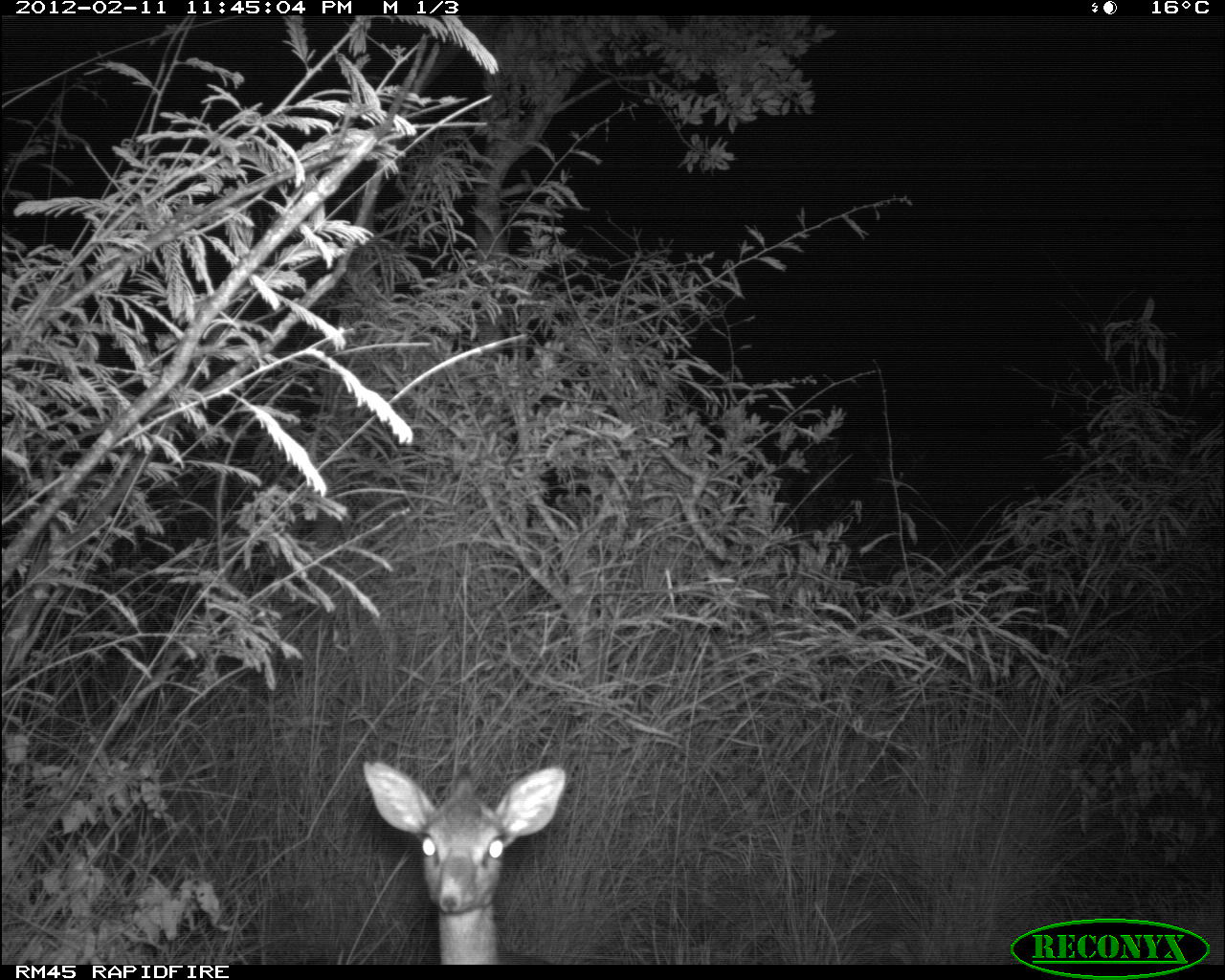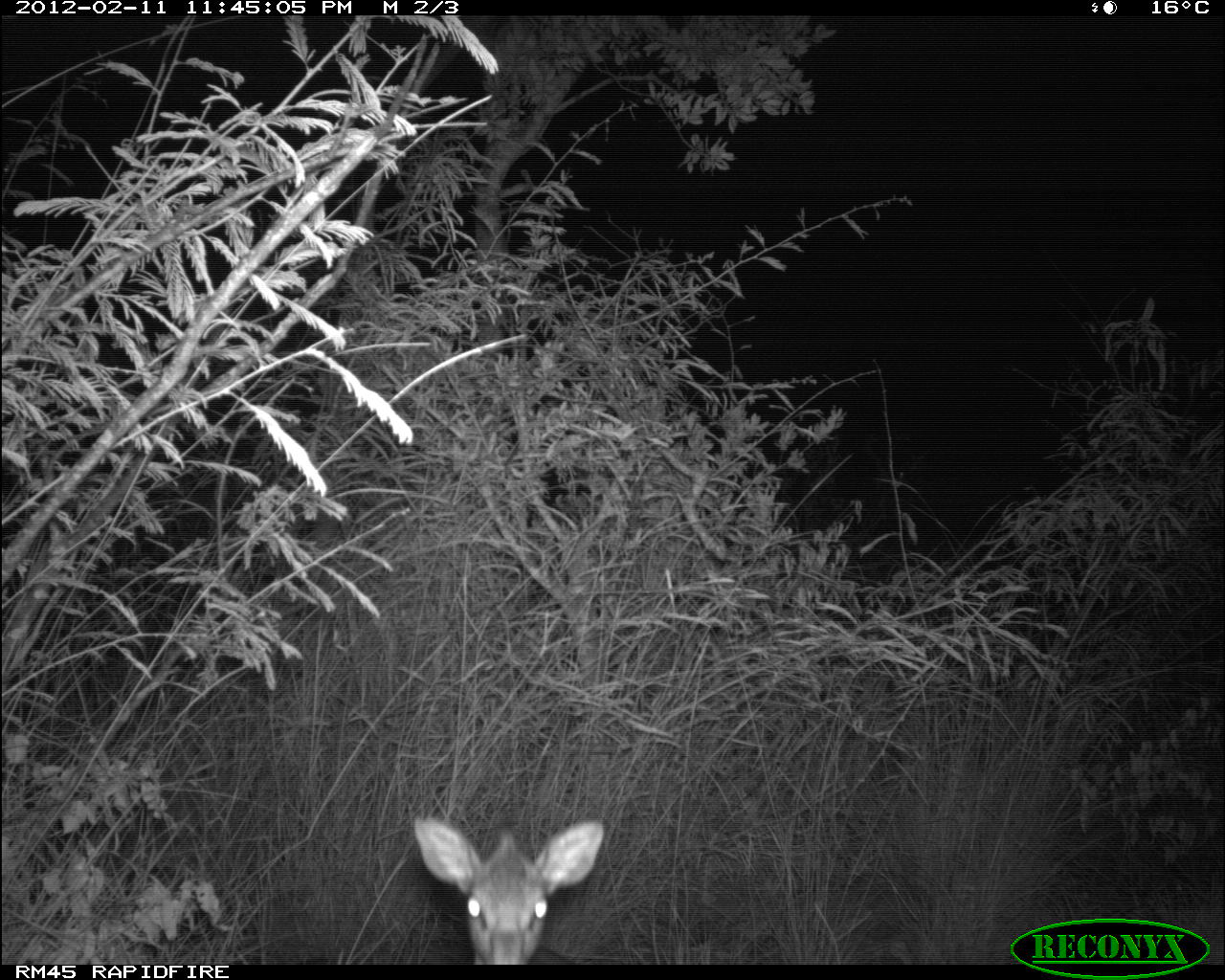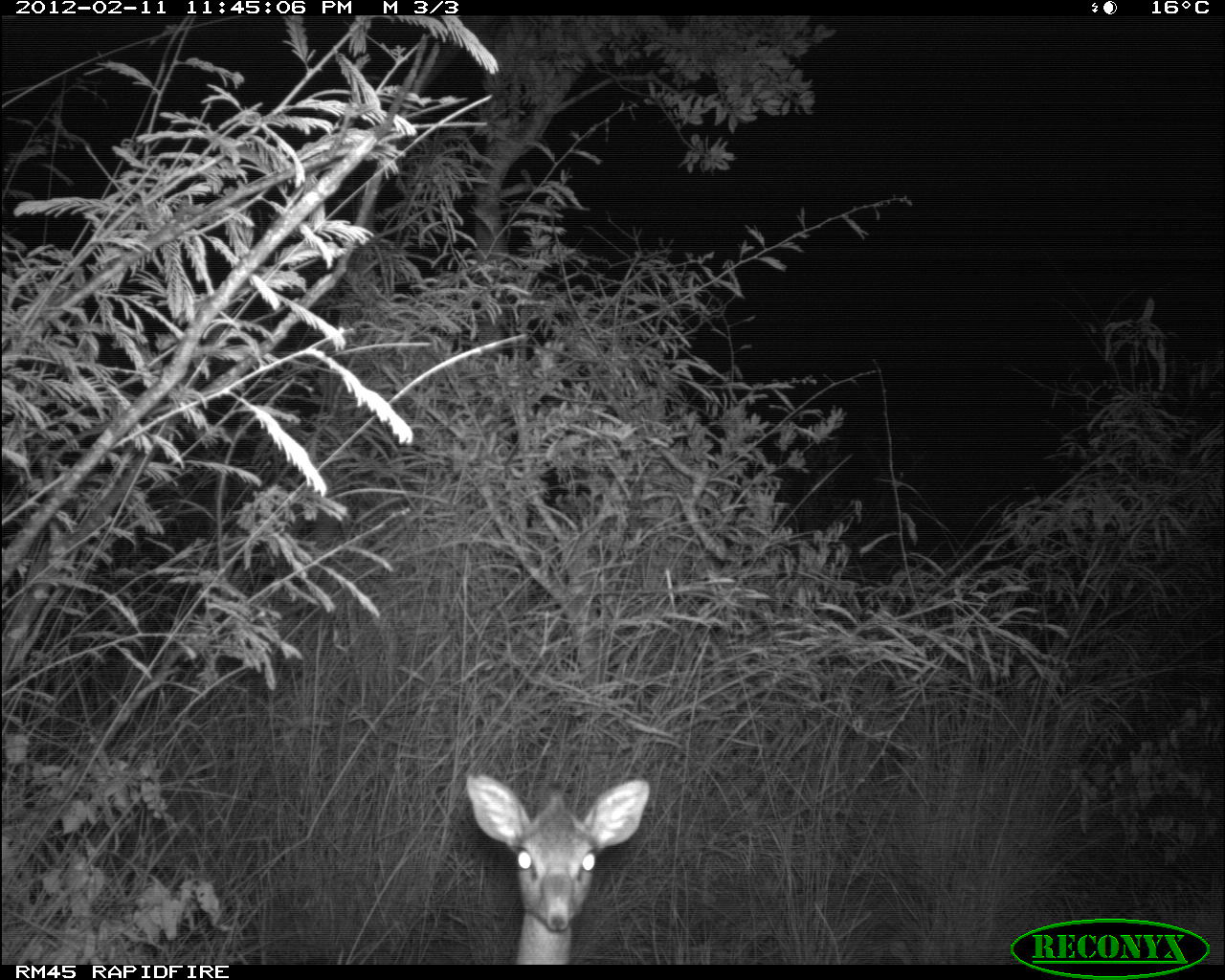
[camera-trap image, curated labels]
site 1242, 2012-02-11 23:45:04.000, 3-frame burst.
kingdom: Animalia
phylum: Chordata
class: Mammalia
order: Artiodactyla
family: Bovidae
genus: Madoqua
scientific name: Madoqua guentheri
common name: günther's dik-dik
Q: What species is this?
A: Madoqua guentheri (günther's dik-dik).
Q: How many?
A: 1.